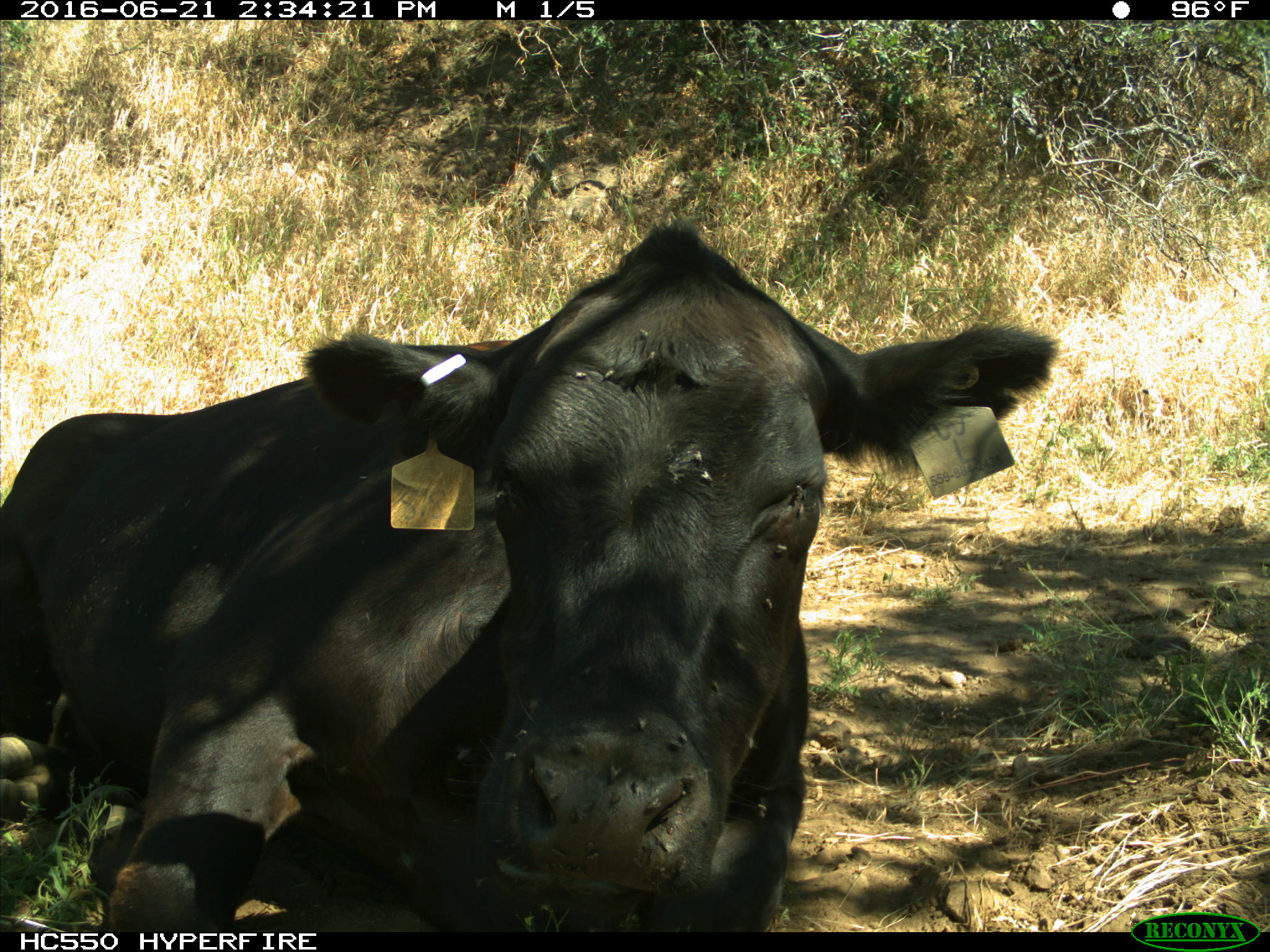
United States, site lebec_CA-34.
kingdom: Animalia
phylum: Chordata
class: Mammalia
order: Artiodactyla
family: Bovidae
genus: Bos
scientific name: Bos taurus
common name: domestic cow